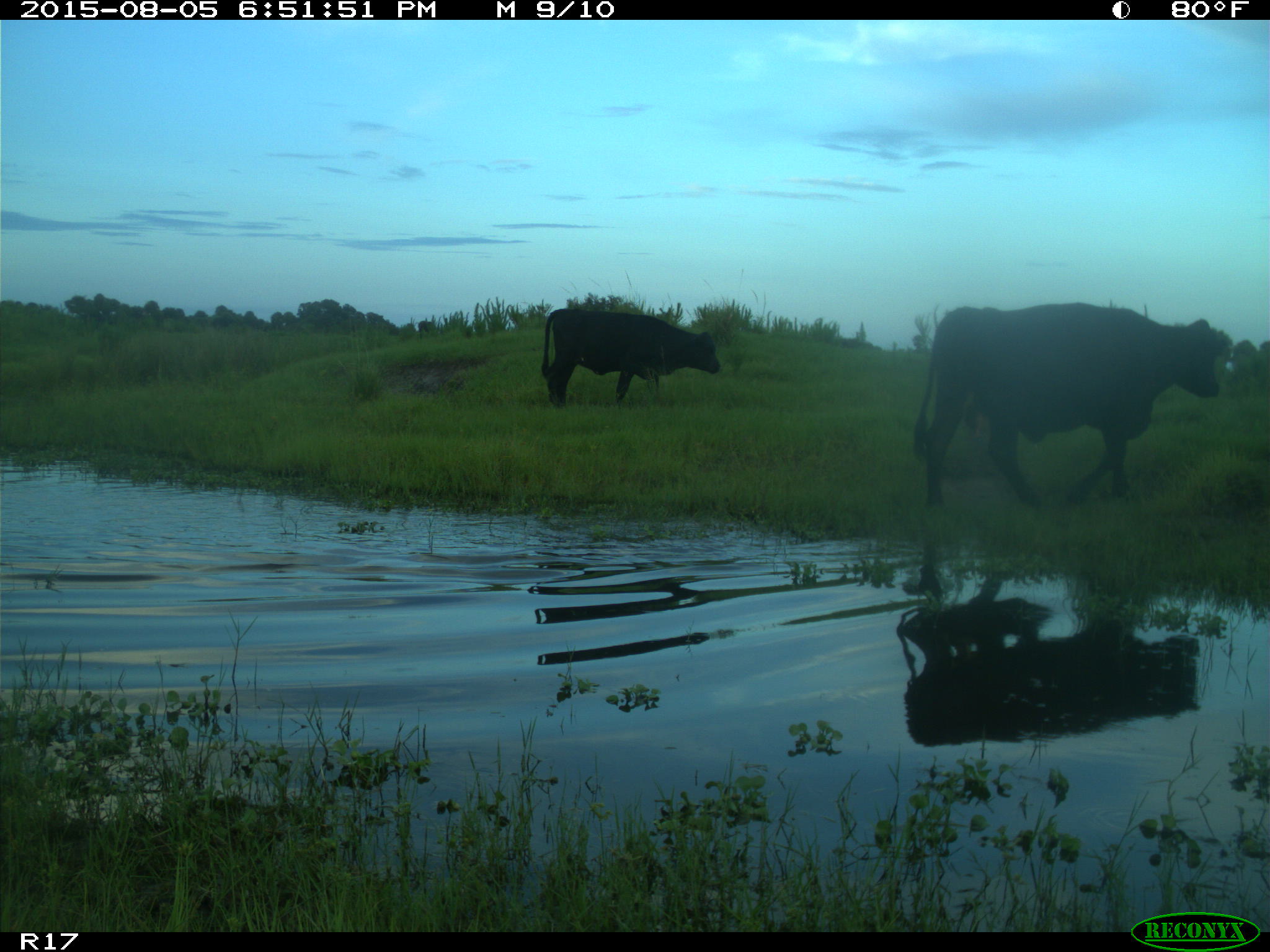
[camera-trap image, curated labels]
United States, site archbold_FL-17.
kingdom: Animalia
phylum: Chordata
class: Mammalia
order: Artiodactyla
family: Bovidae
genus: Bos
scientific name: Bos taurus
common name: domestic cow